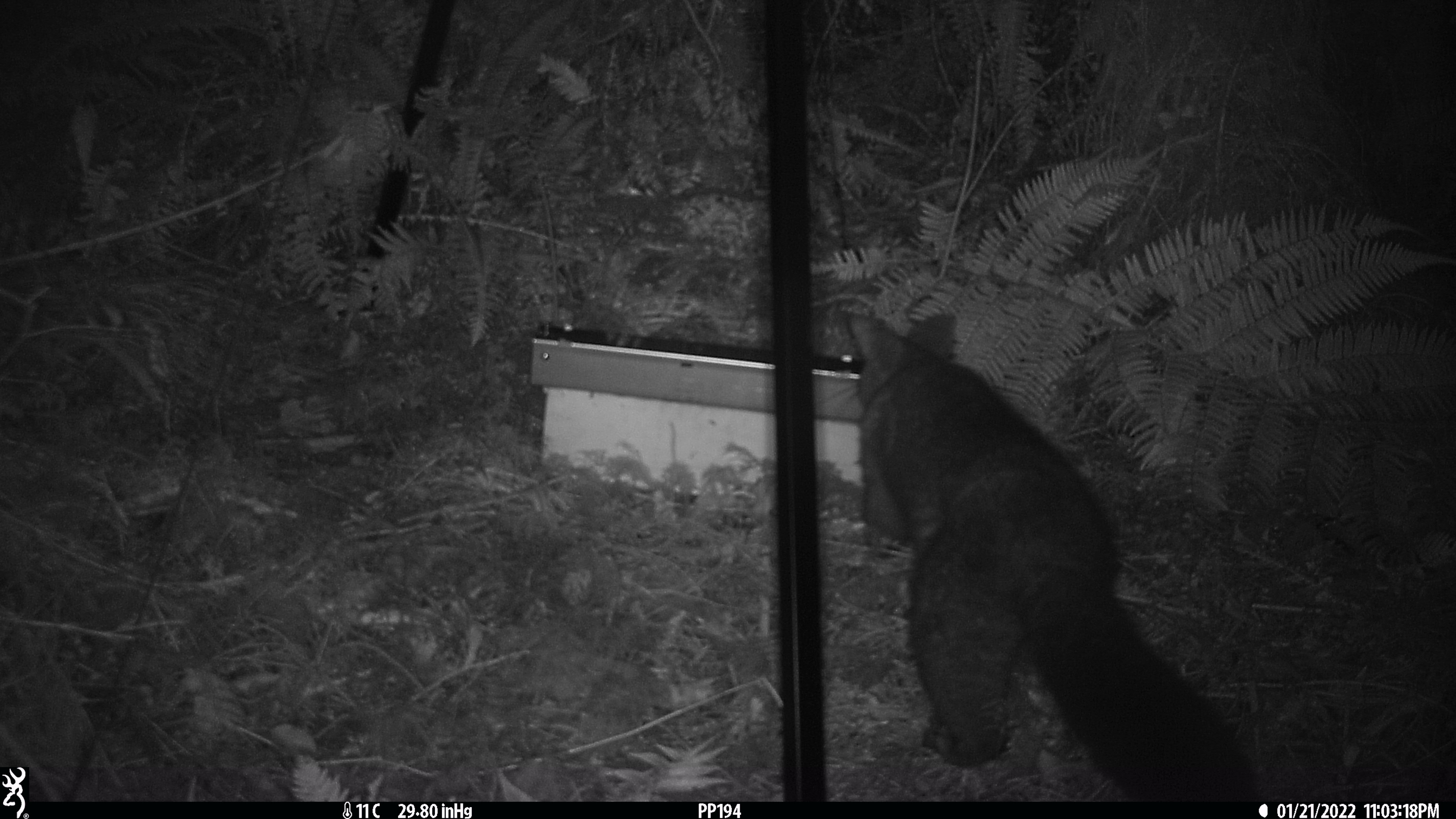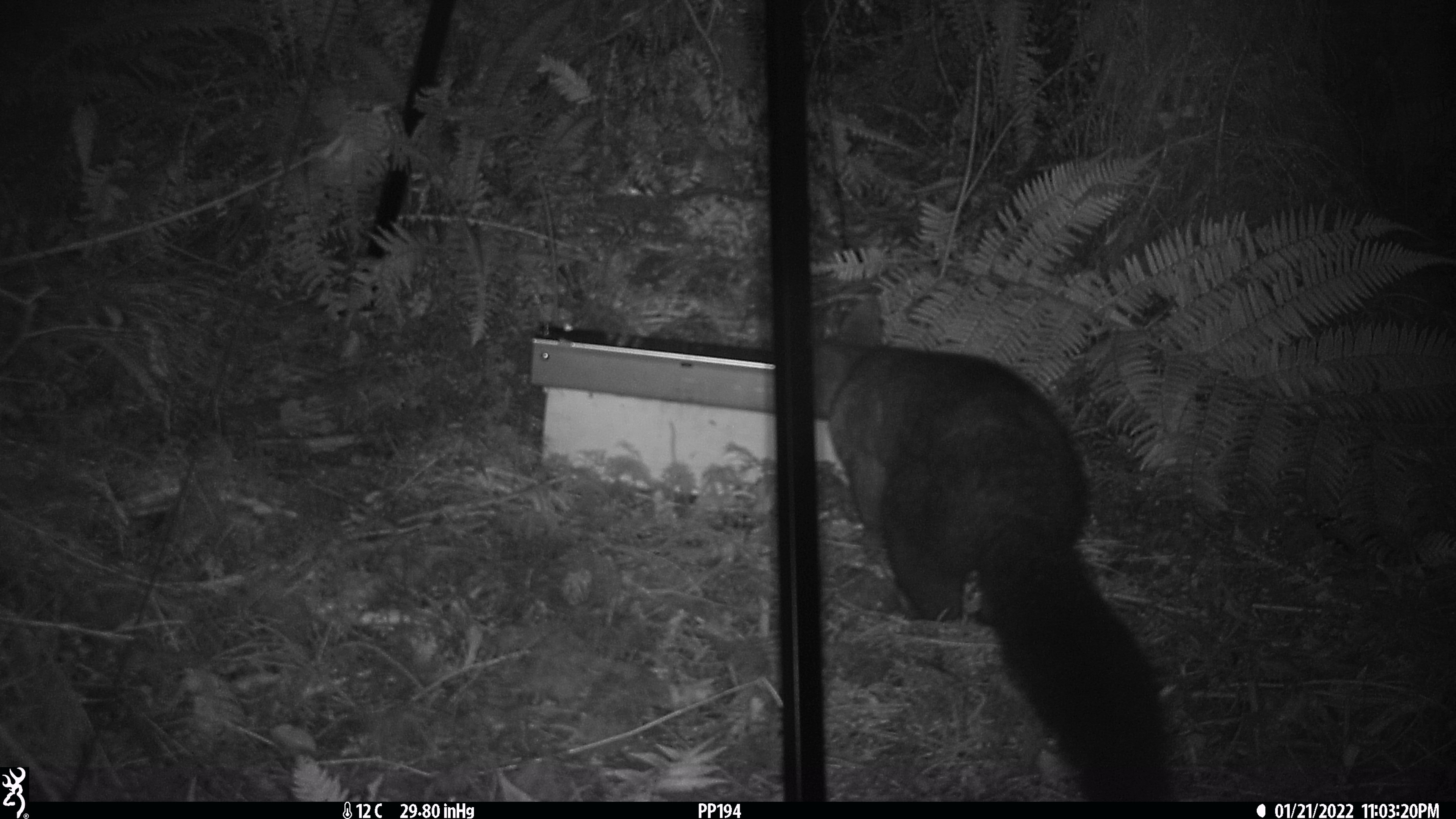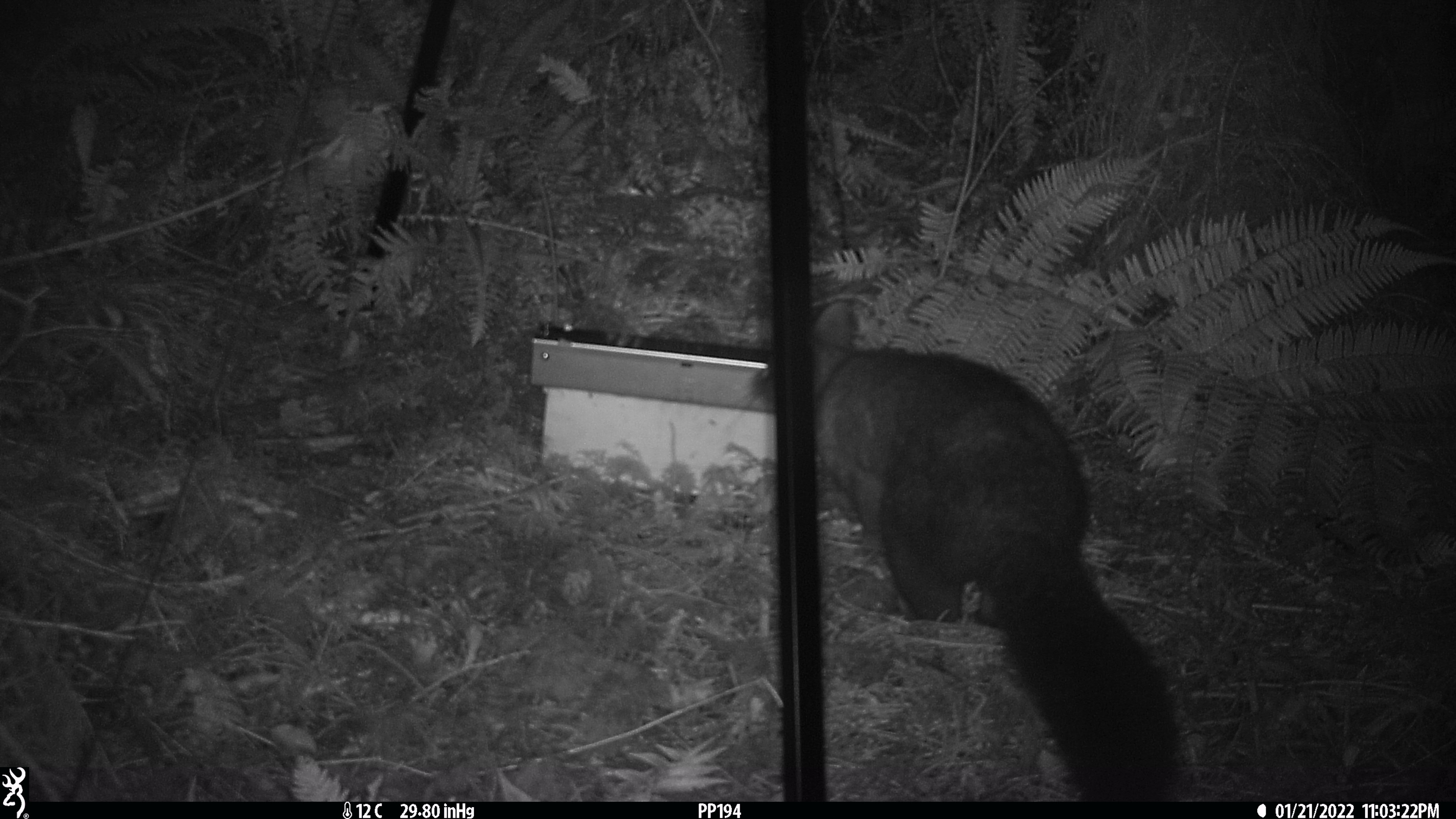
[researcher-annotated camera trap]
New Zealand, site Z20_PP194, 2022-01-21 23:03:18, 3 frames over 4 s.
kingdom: Animalia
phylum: Chordata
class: Mammalia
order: Diprotodontia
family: Phalangeridae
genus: Trichosurus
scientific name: Trichosurus vulpecula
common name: common brushtail possum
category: possum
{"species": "possum (common brushtail possum) (Trichosurus vulpecula)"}